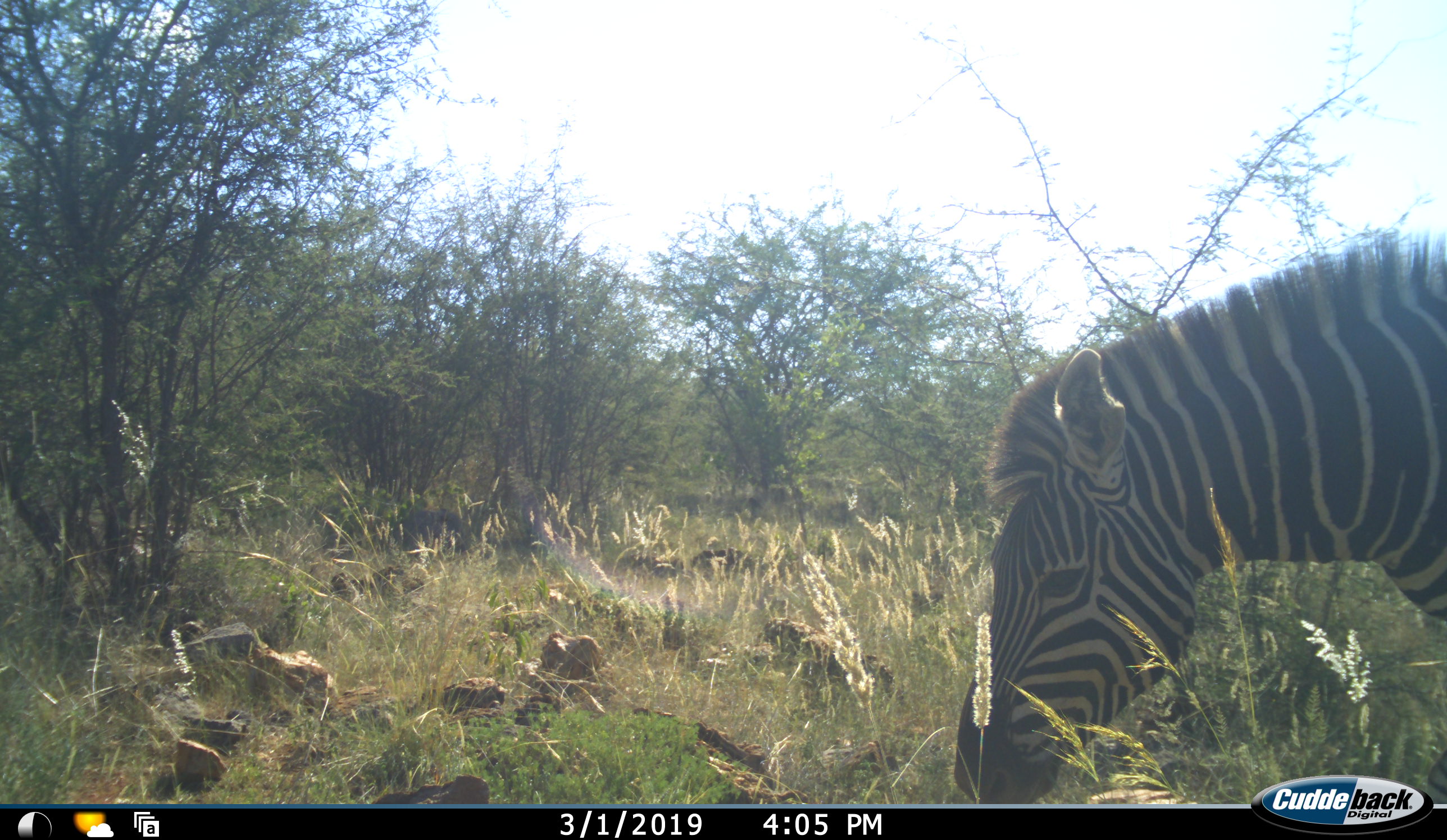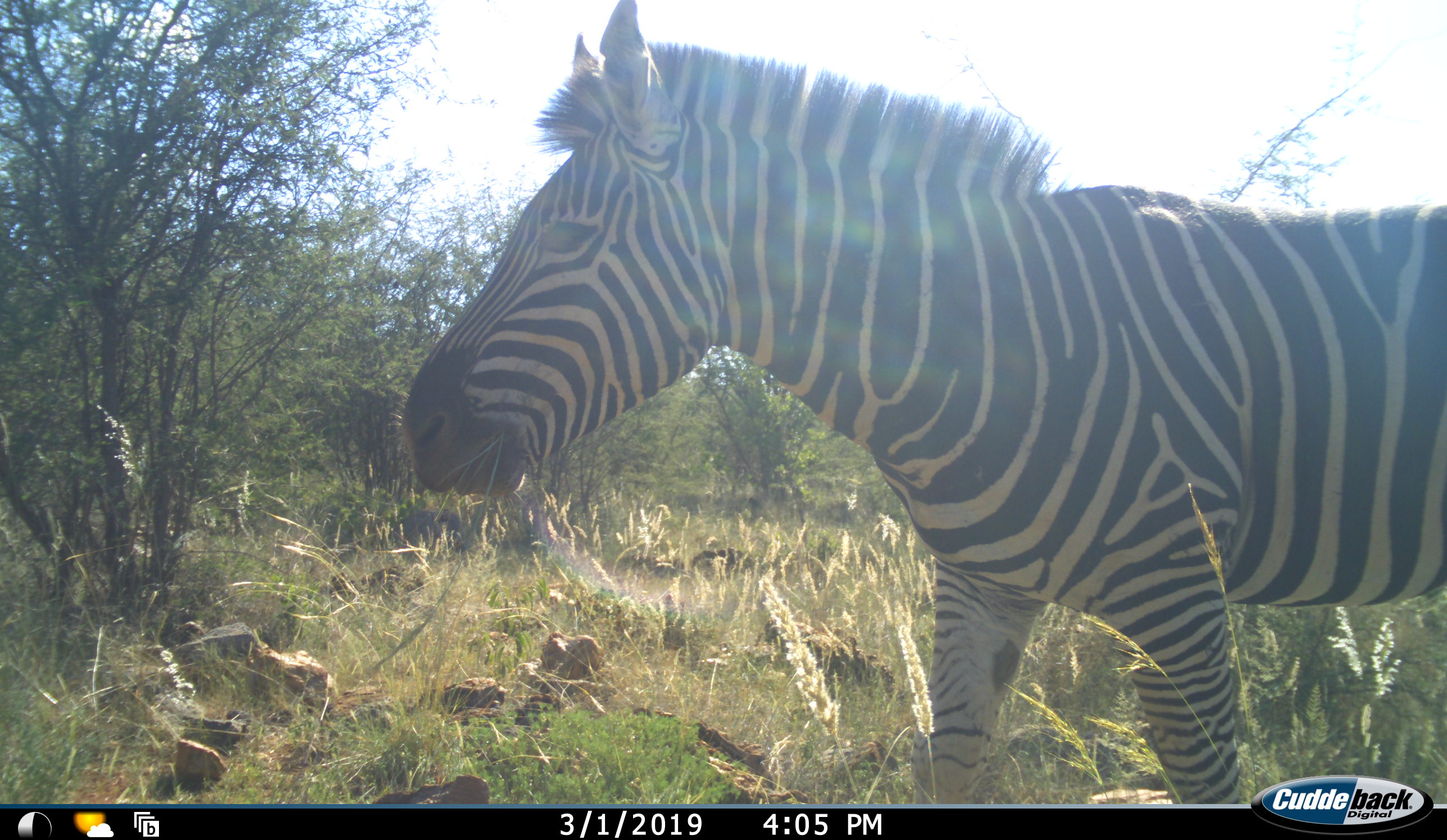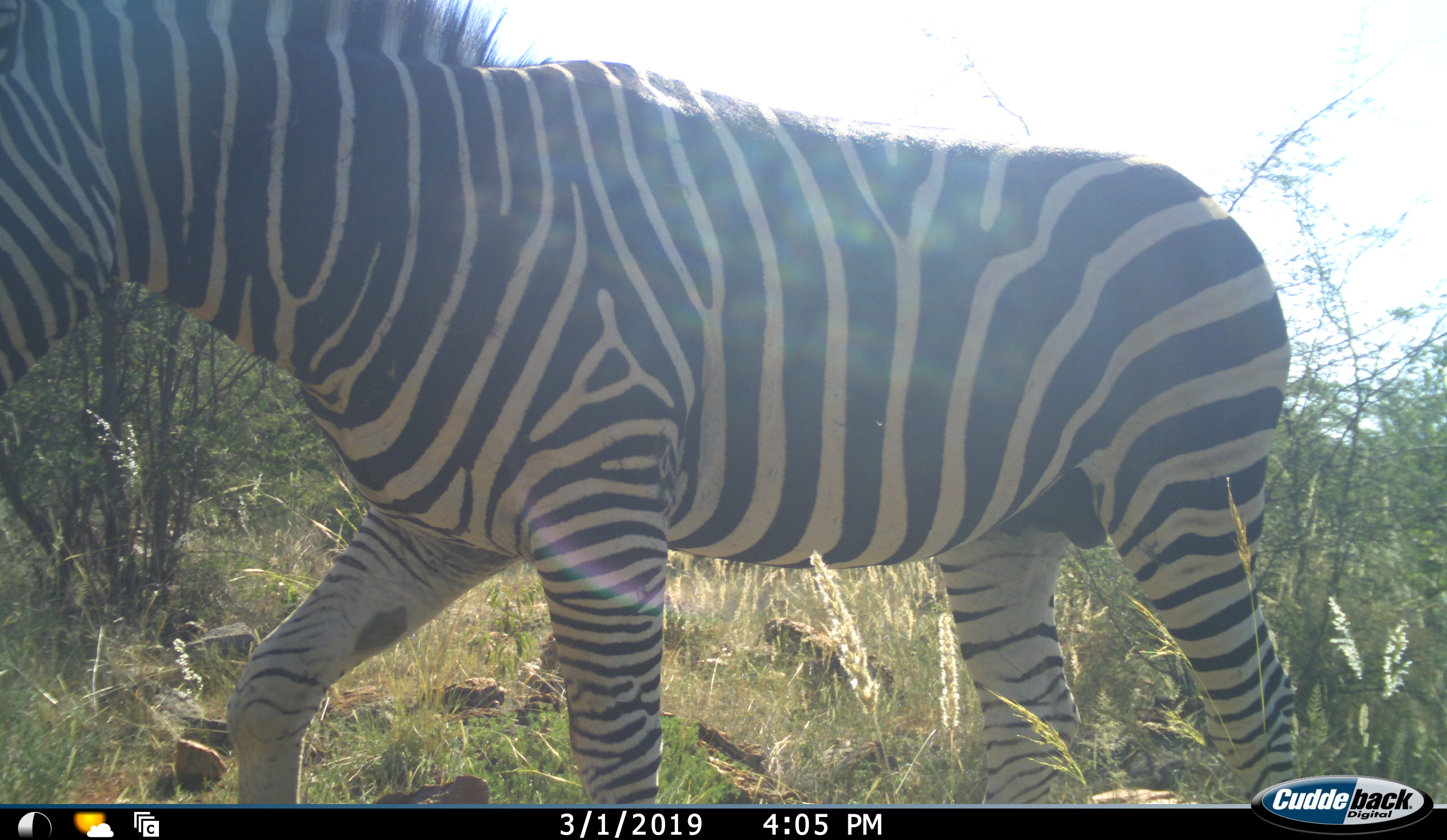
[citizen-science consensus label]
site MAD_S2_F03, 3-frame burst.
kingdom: Animalia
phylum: Chordata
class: Mammalia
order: Perissodactyla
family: Equidae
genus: Equus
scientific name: Equus quagga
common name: plains zebra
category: zebraplains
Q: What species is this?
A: Zebraplains (plains zebra) (Equus quagga).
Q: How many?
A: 1.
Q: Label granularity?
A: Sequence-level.